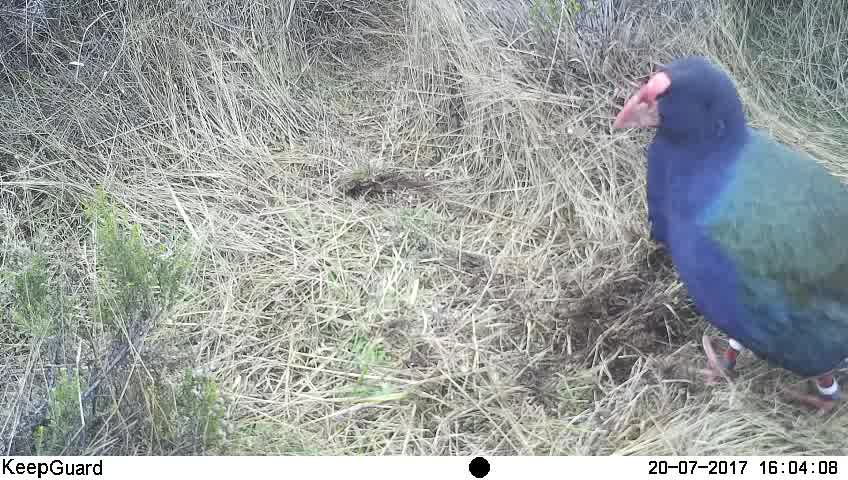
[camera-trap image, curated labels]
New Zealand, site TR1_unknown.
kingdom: Animalia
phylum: Chordata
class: Aves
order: Gruiformes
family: Rallidae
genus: Porphyrio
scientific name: Porphyrio mantelli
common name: takahe